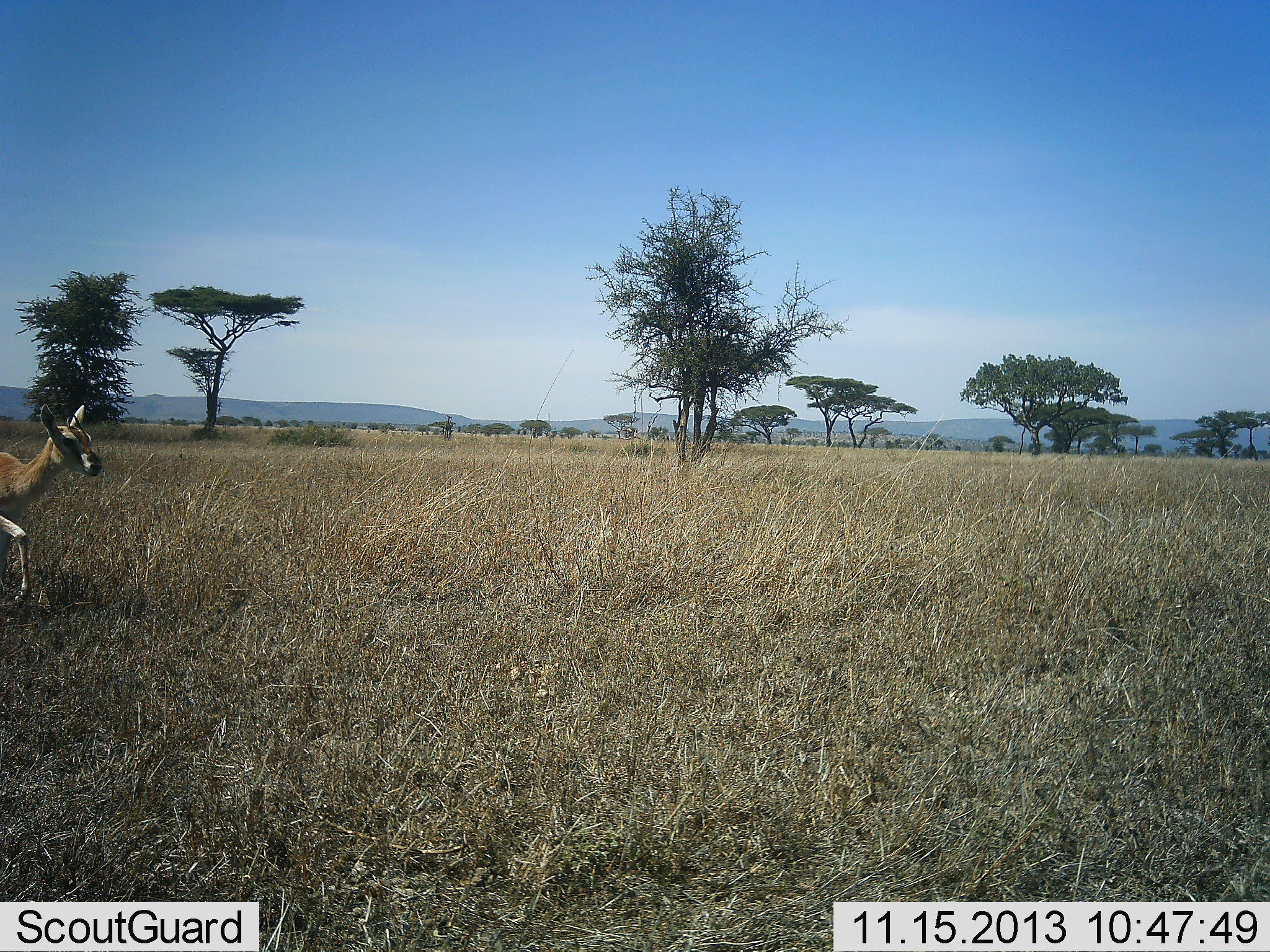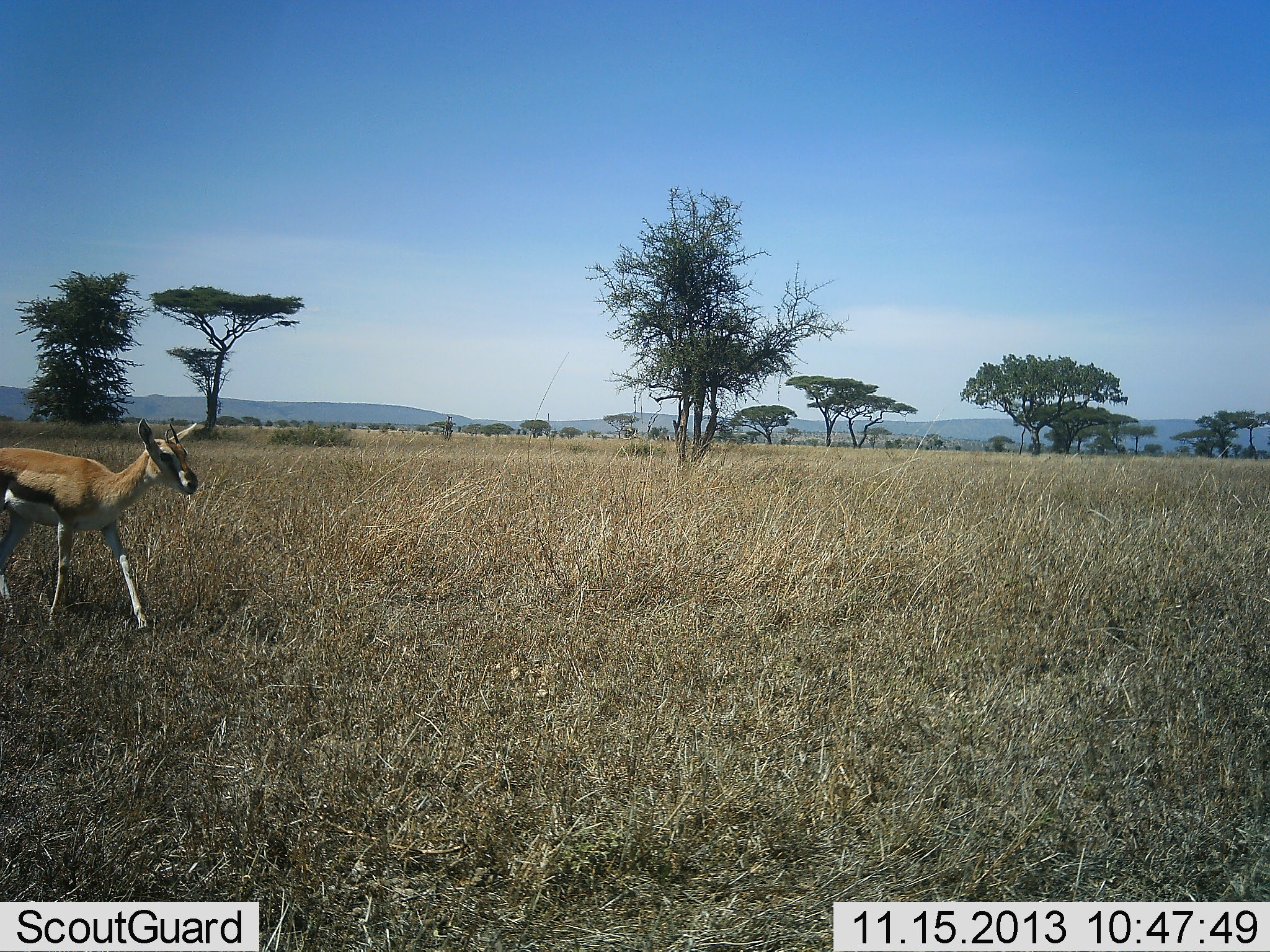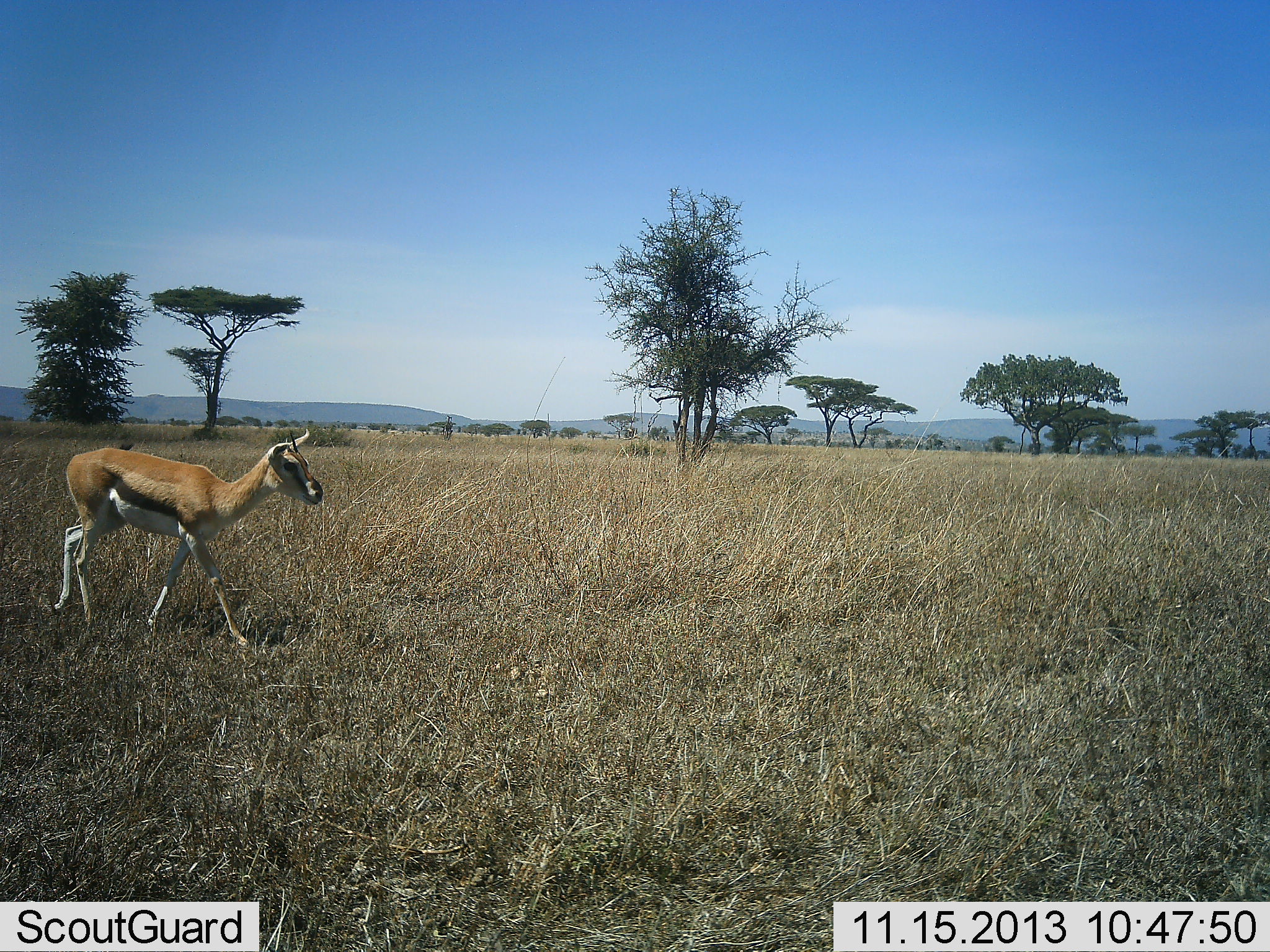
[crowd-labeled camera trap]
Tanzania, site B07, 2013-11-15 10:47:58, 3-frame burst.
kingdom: Animalia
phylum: Chordata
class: Mammalia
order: Artiodactyla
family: Bovidae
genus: Eudorcas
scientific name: Eudorcas thomsonii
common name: thomson's gazelle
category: gazellethomsons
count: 1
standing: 0%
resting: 0%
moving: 100%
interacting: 0%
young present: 0%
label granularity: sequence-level